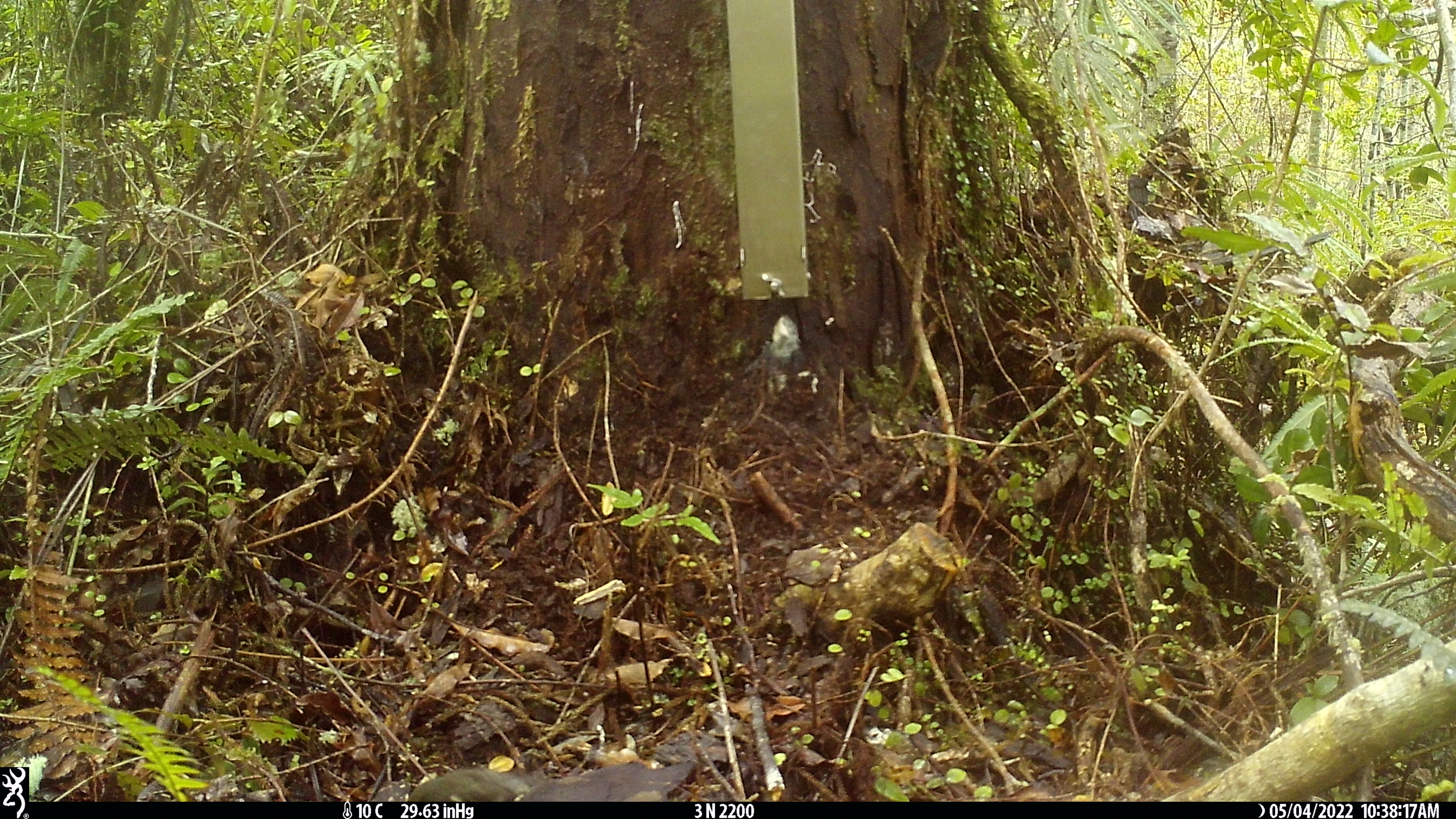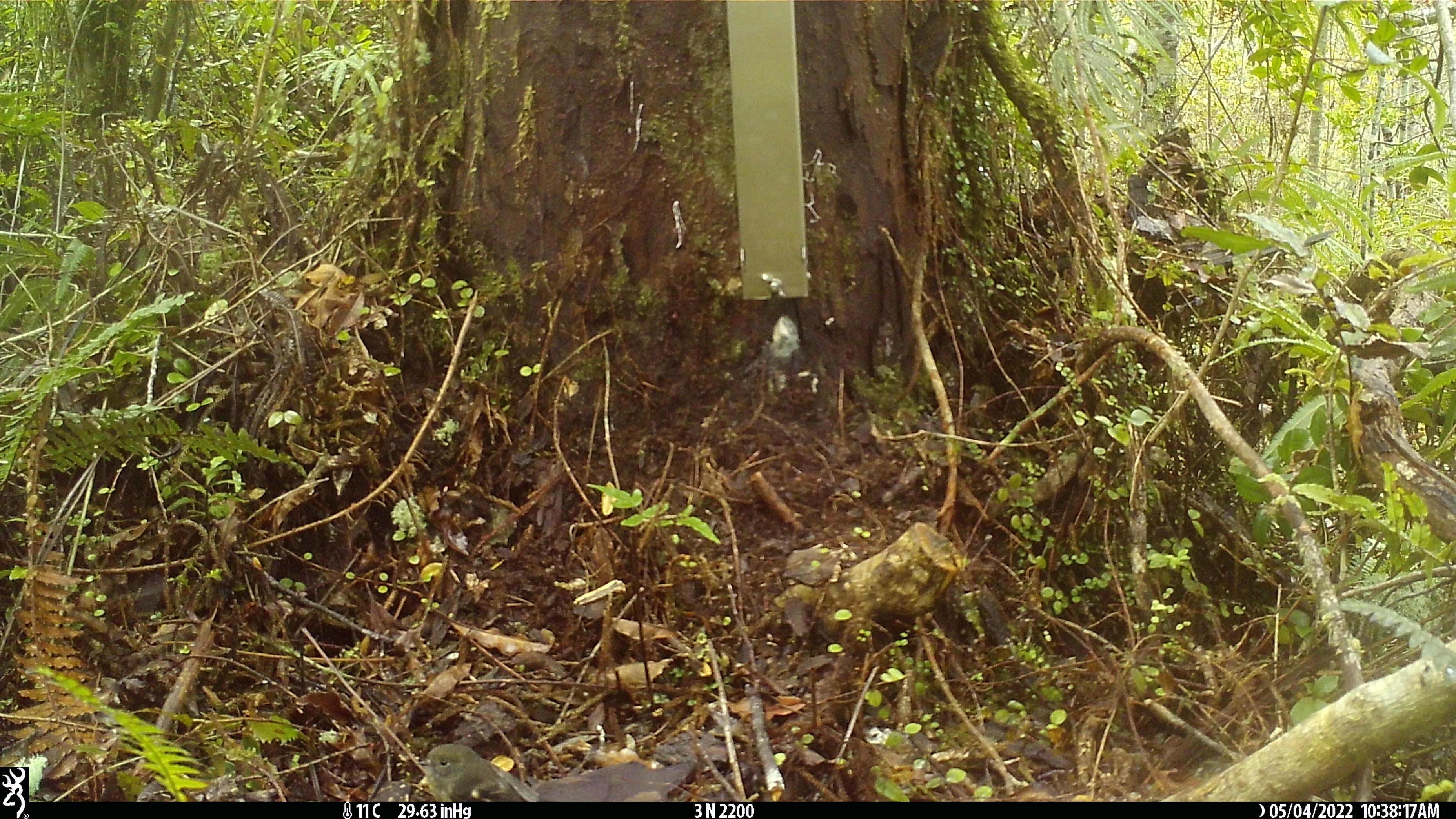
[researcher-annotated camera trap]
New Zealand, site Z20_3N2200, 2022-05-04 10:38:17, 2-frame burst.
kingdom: Animalia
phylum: Chordata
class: Aves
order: Passeriformes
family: Petroicidae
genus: Petroica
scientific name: Petroica macrocephala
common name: tomtit